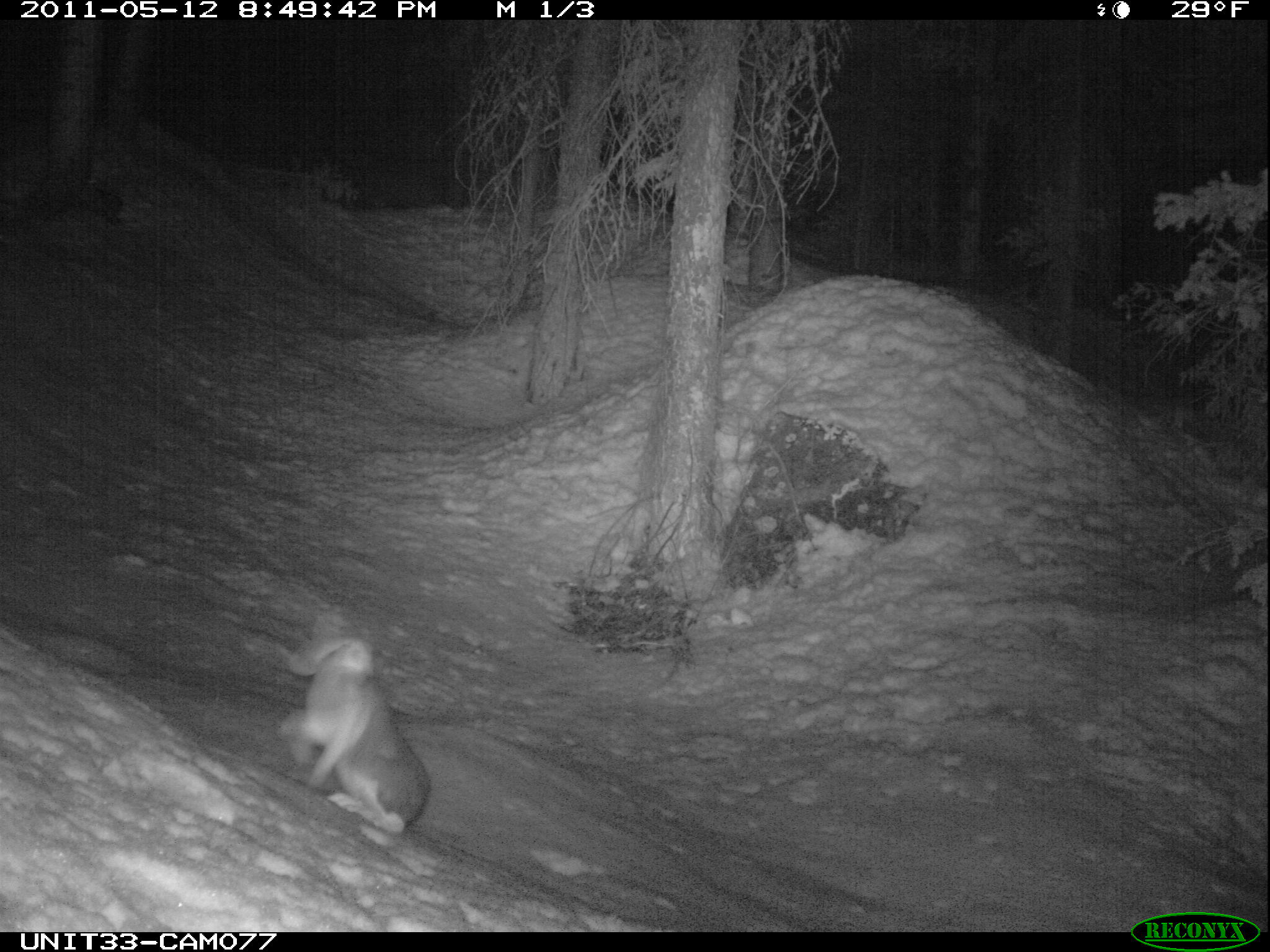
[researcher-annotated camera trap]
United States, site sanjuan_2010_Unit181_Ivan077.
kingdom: Animalia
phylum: Chordata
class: Mammalia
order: Lagomorpha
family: Leporidae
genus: Lepus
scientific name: Lepus americanus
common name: snowshoe hare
Lepus americanus (snowshoe hare).